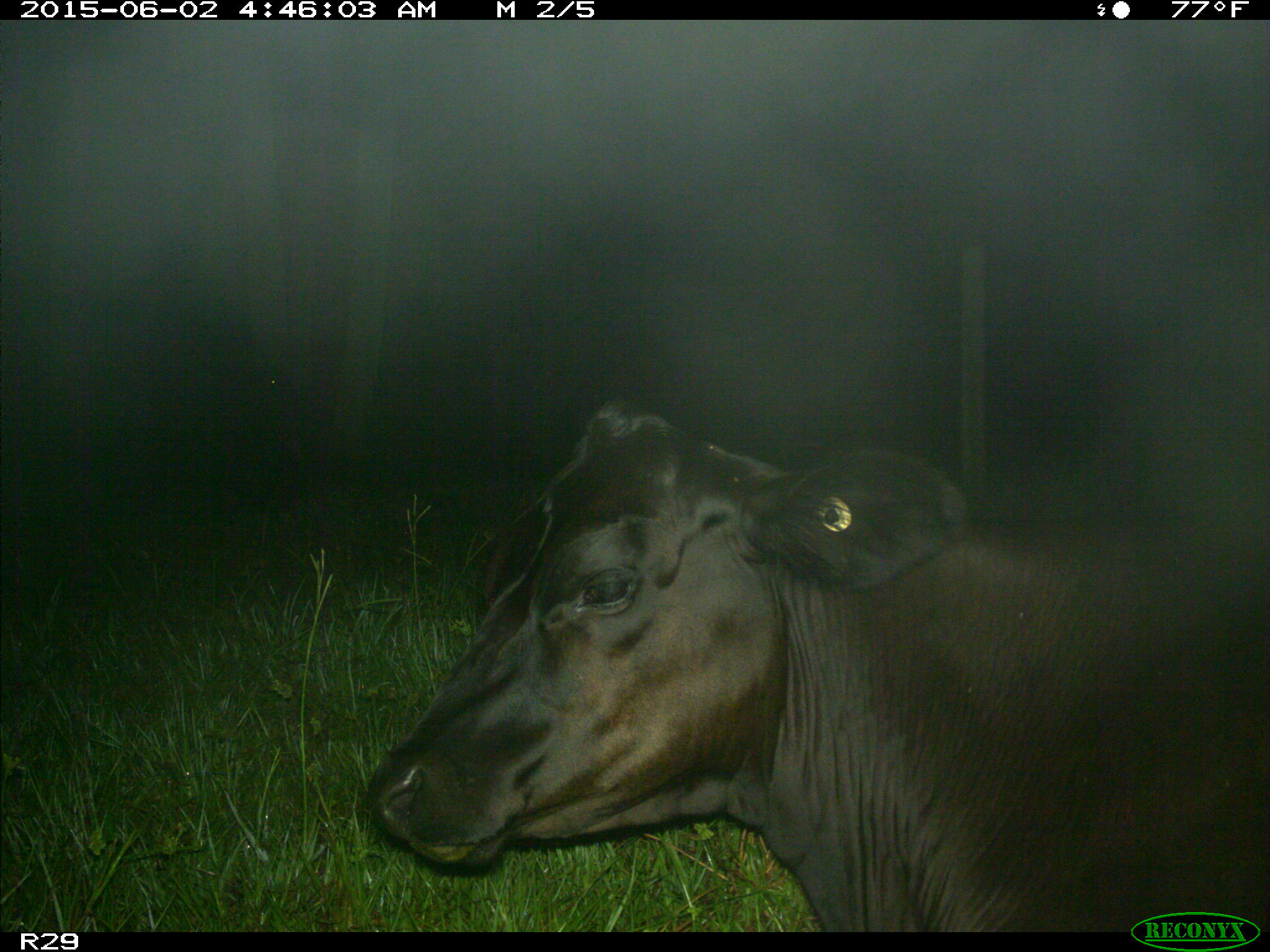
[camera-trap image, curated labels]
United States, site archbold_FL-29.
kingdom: Animalia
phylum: Chordata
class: Mammalia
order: Artiodactyla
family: Bovidae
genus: Bos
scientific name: Bos taurus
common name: domestic cow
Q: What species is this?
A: Bos taurus (domestic cow).